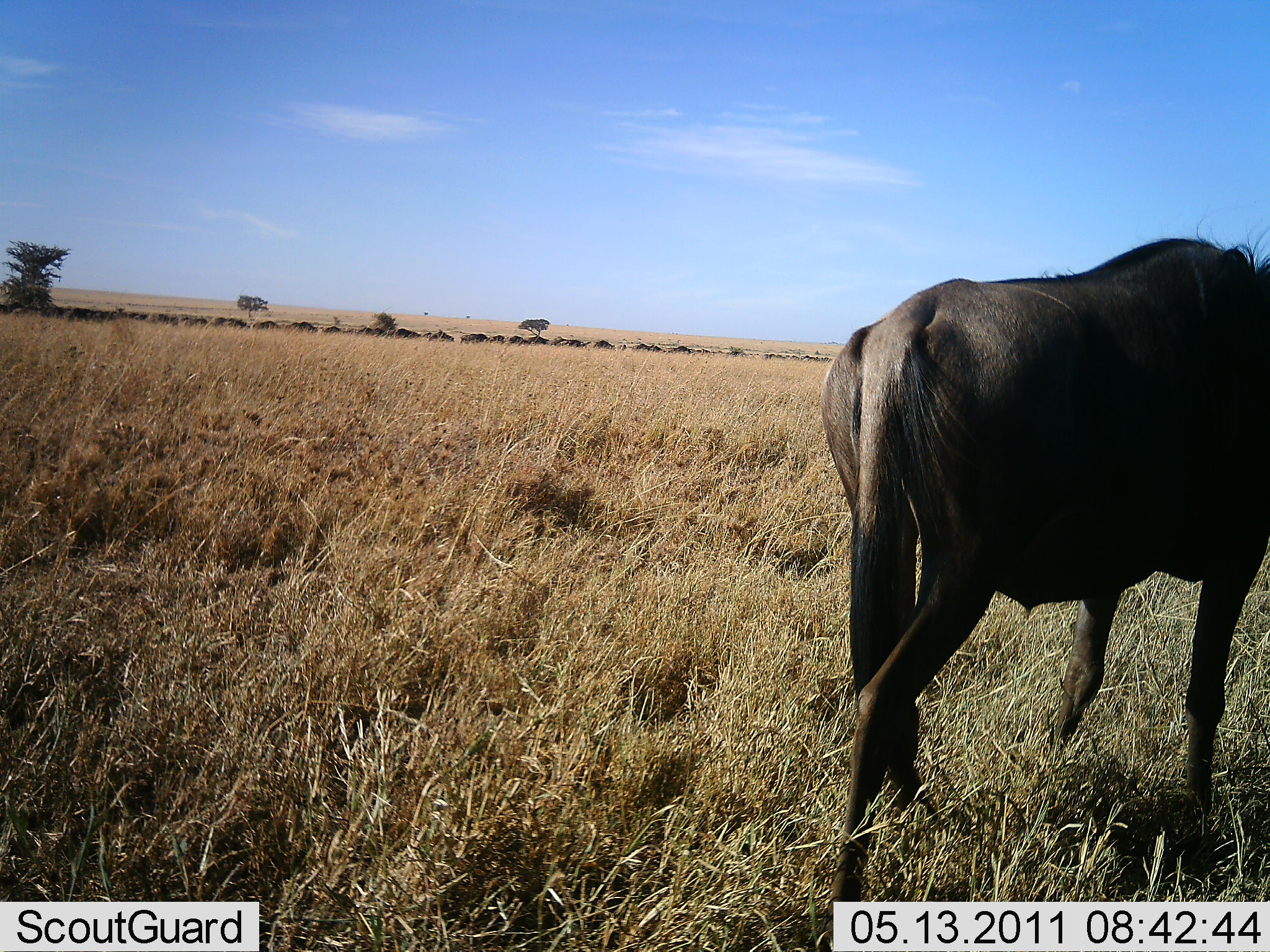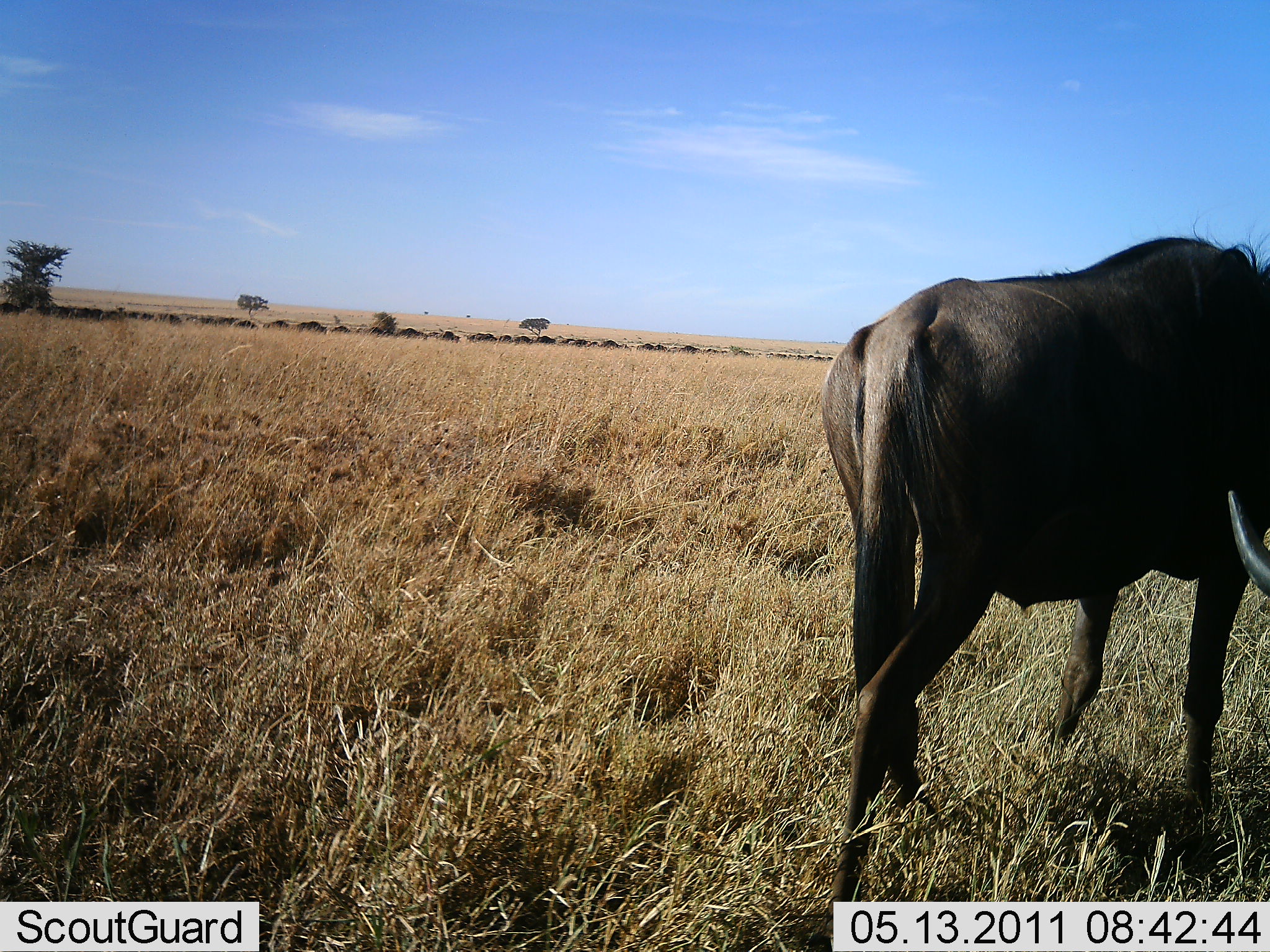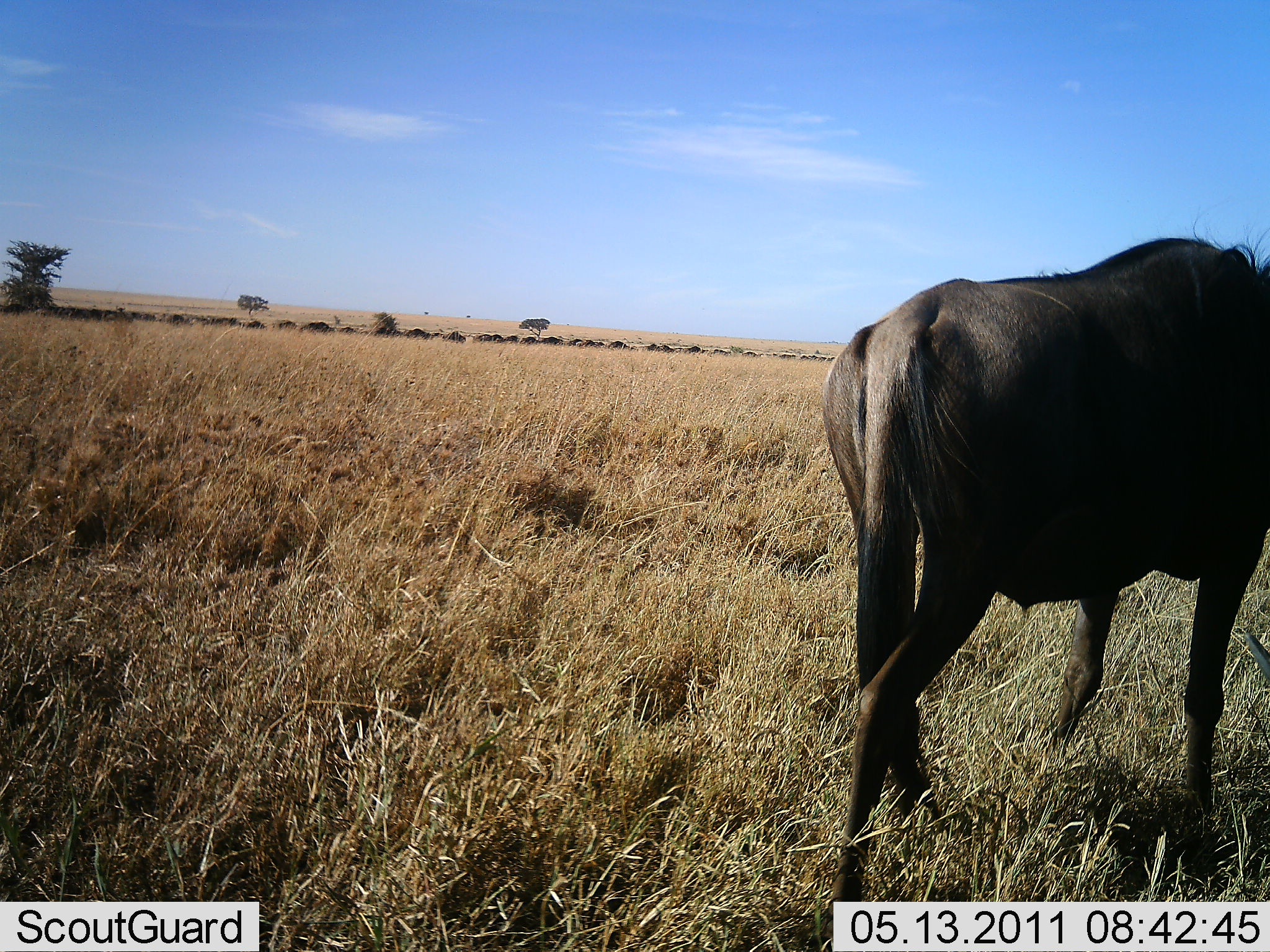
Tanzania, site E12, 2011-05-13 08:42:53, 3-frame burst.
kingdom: Animalia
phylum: Chordata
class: Mammalia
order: Artiodactyla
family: Bovidae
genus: Connochaetes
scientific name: Connochaetes taurinus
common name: blue wildebeest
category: wildebeest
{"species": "wildebeest (blue wildebeest) (Connochaetes taurinus)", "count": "11-50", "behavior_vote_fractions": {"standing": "77%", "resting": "0%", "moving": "77%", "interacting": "0%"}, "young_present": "0%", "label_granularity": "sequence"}